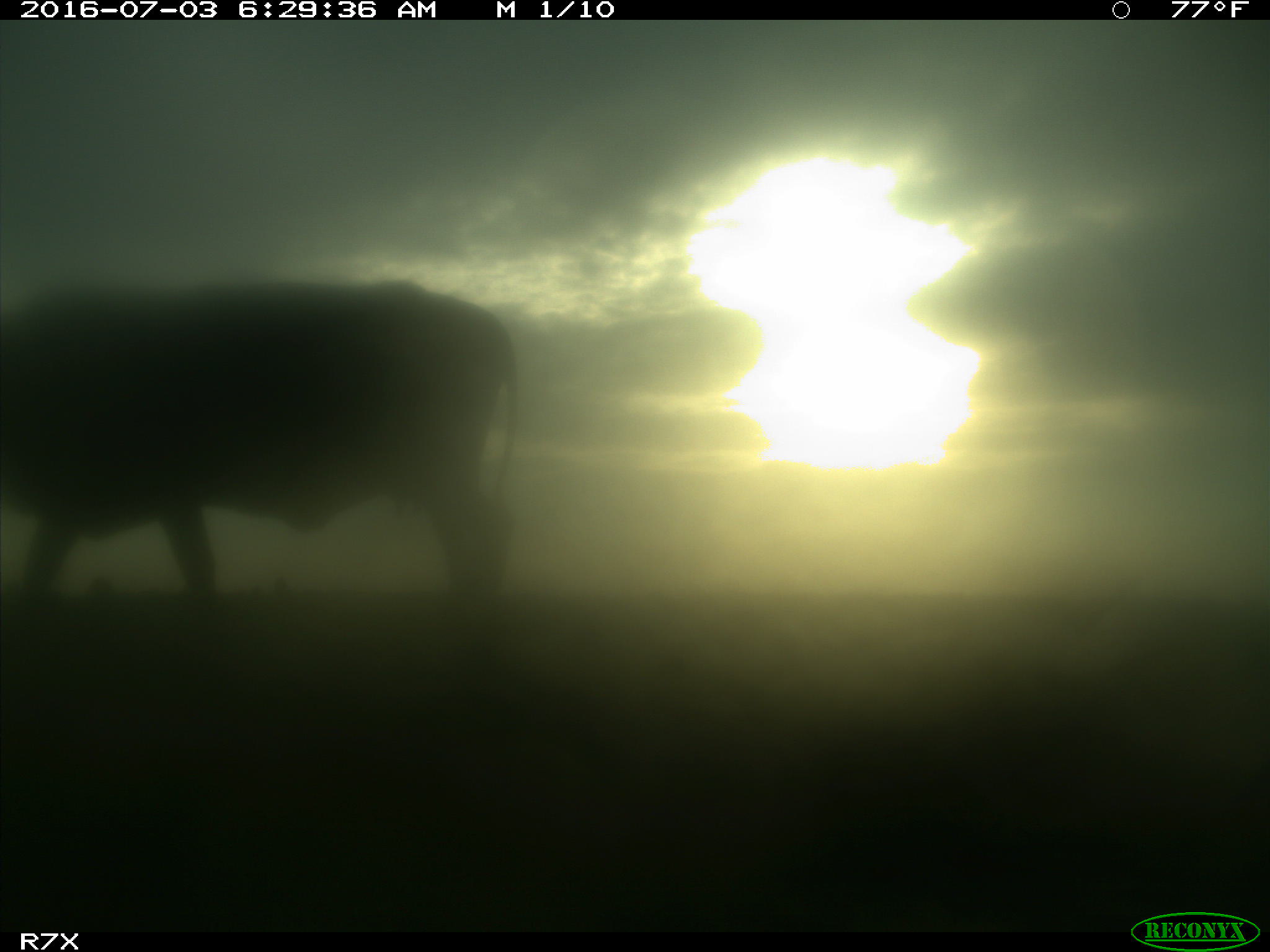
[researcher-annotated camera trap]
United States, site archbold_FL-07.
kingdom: Animalia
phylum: Chordata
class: Mammalia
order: Artiodactyla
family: Bovidae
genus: Bos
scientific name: Bos taurus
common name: domestic cow